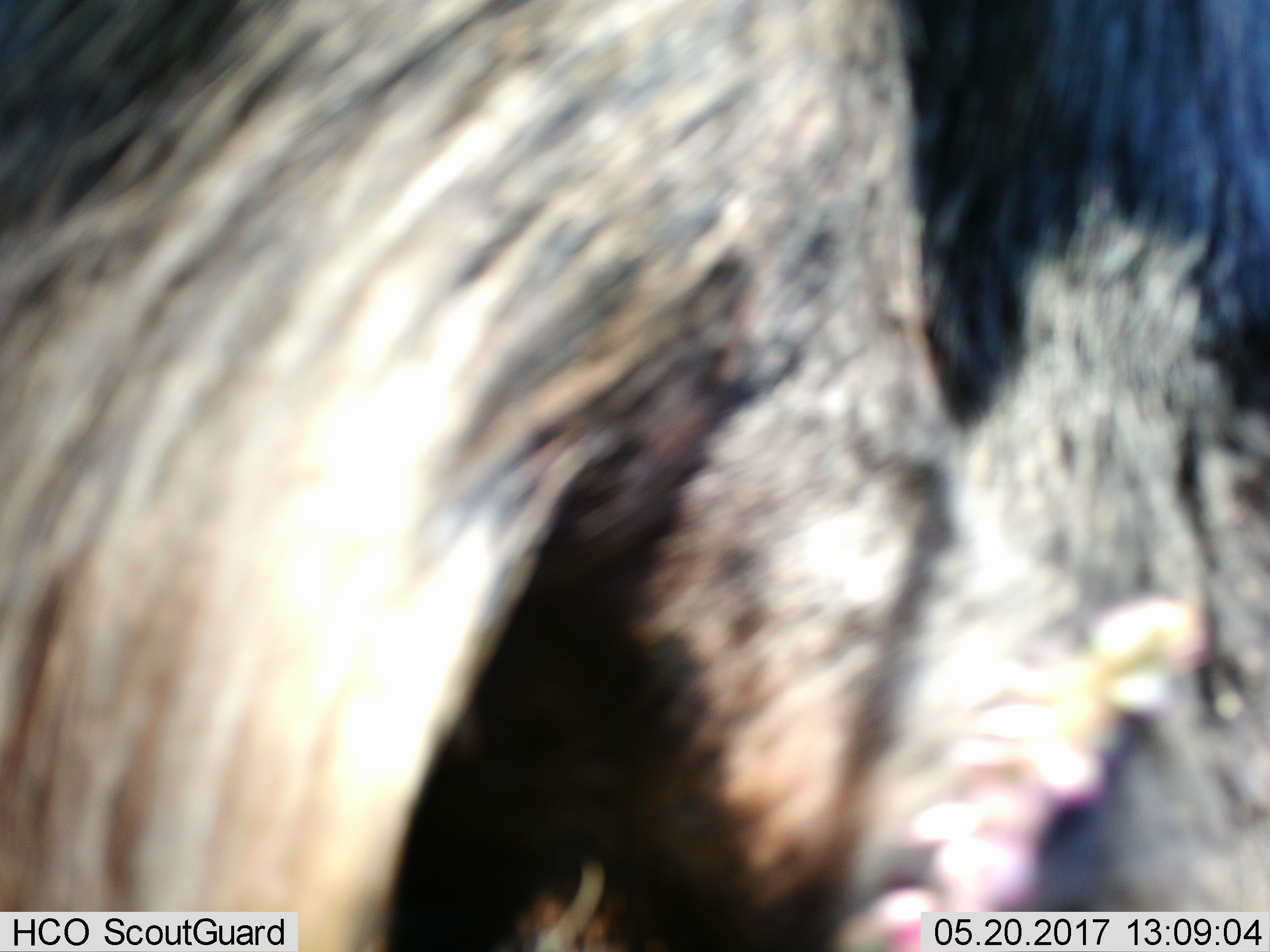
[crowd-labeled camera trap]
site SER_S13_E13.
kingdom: Animalia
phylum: Chordata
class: Mammalia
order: Artiodactyla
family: Bovidae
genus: Connochaetes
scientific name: Connochaetes taurinus taurinus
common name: blue wildebeest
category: wildebeestblue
Wildebeestblue (blue wildebeest) (Connochaetes taurinus taurinus), count 1. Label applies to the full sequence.